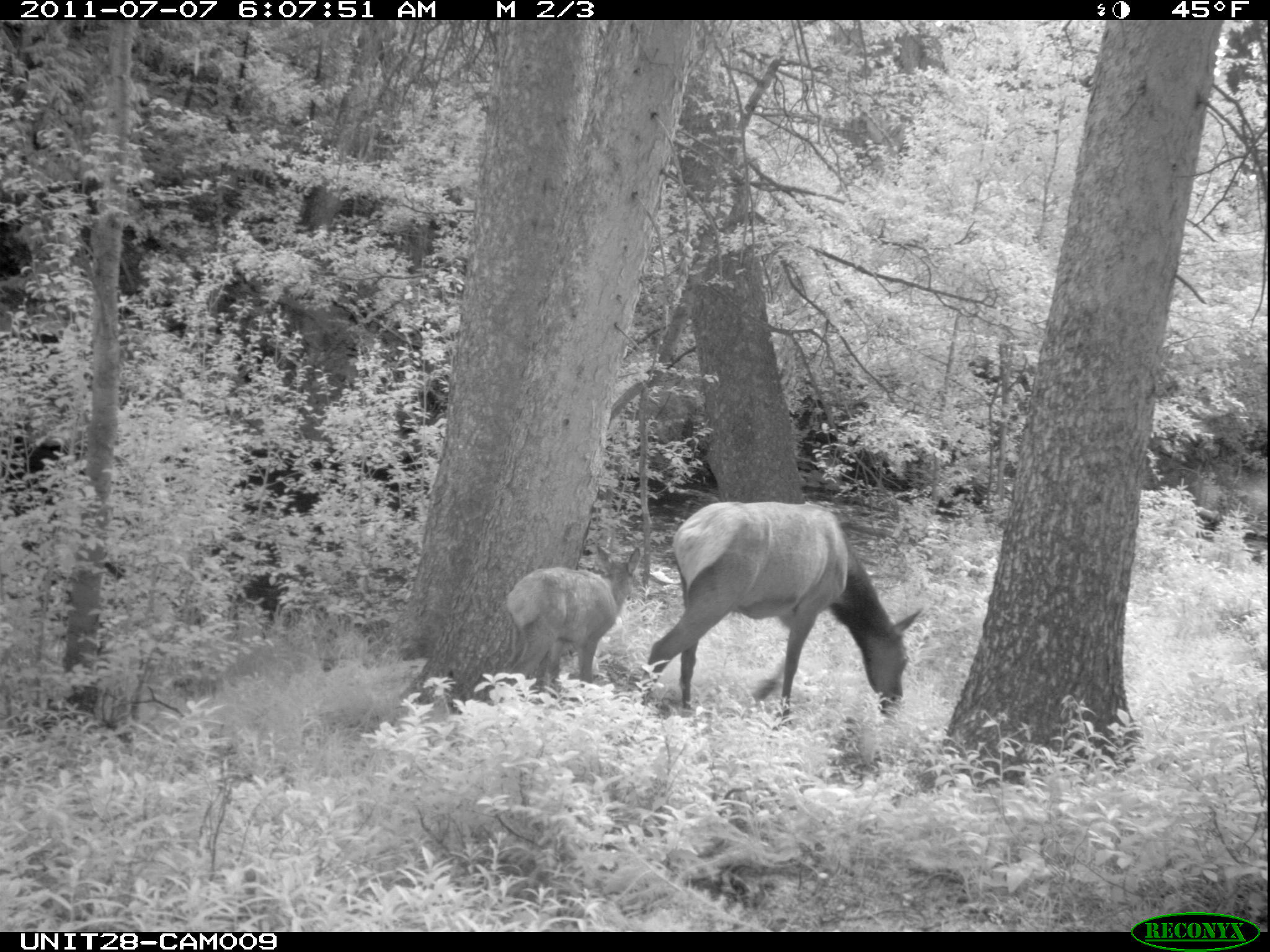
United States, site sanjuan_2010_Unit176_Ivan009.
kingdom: Animalia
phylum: Chordata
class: Mammalia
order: Artiodactyla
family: Cervidae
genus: Cervus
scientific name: Cervus elaphus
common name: red deer